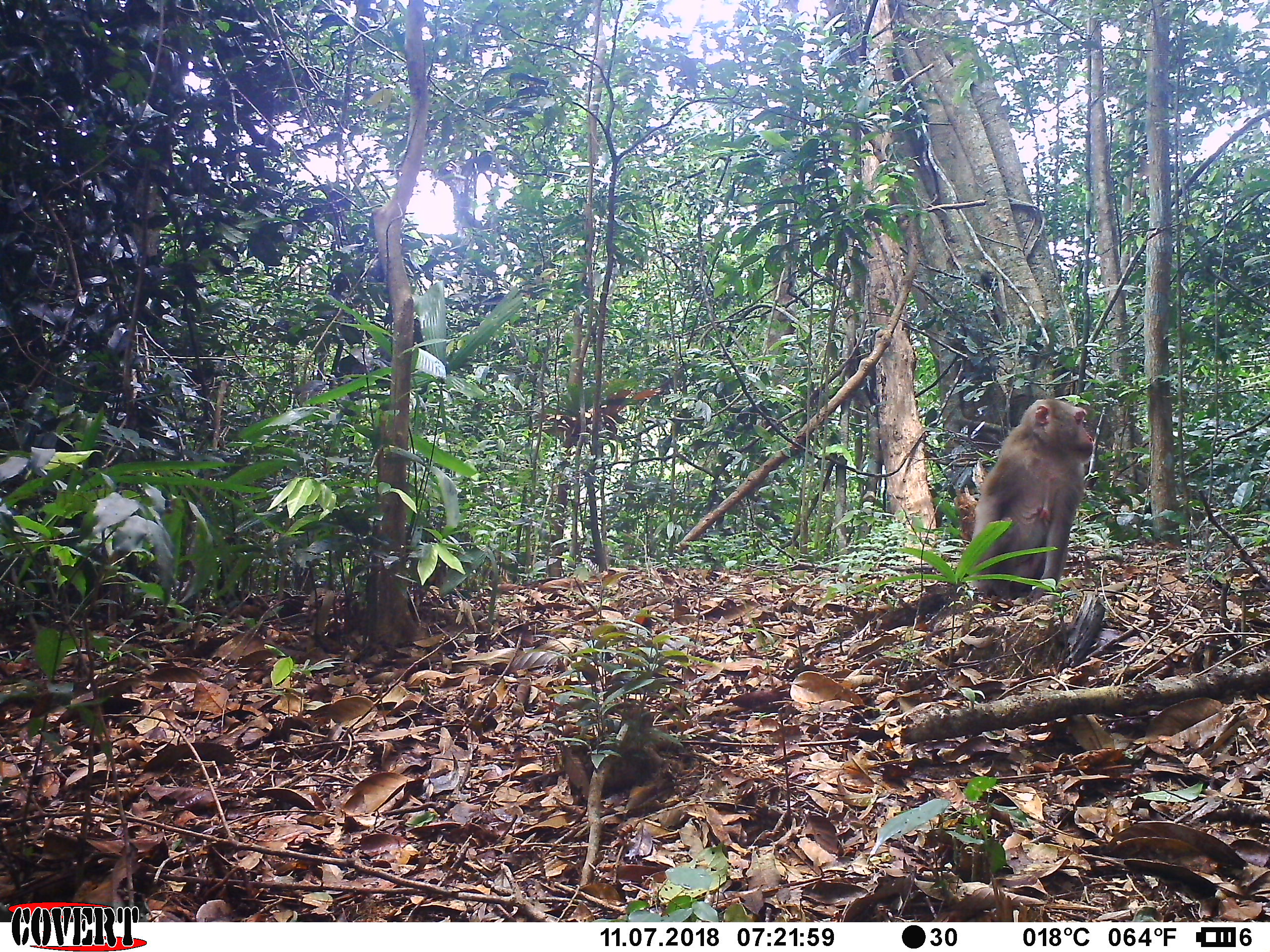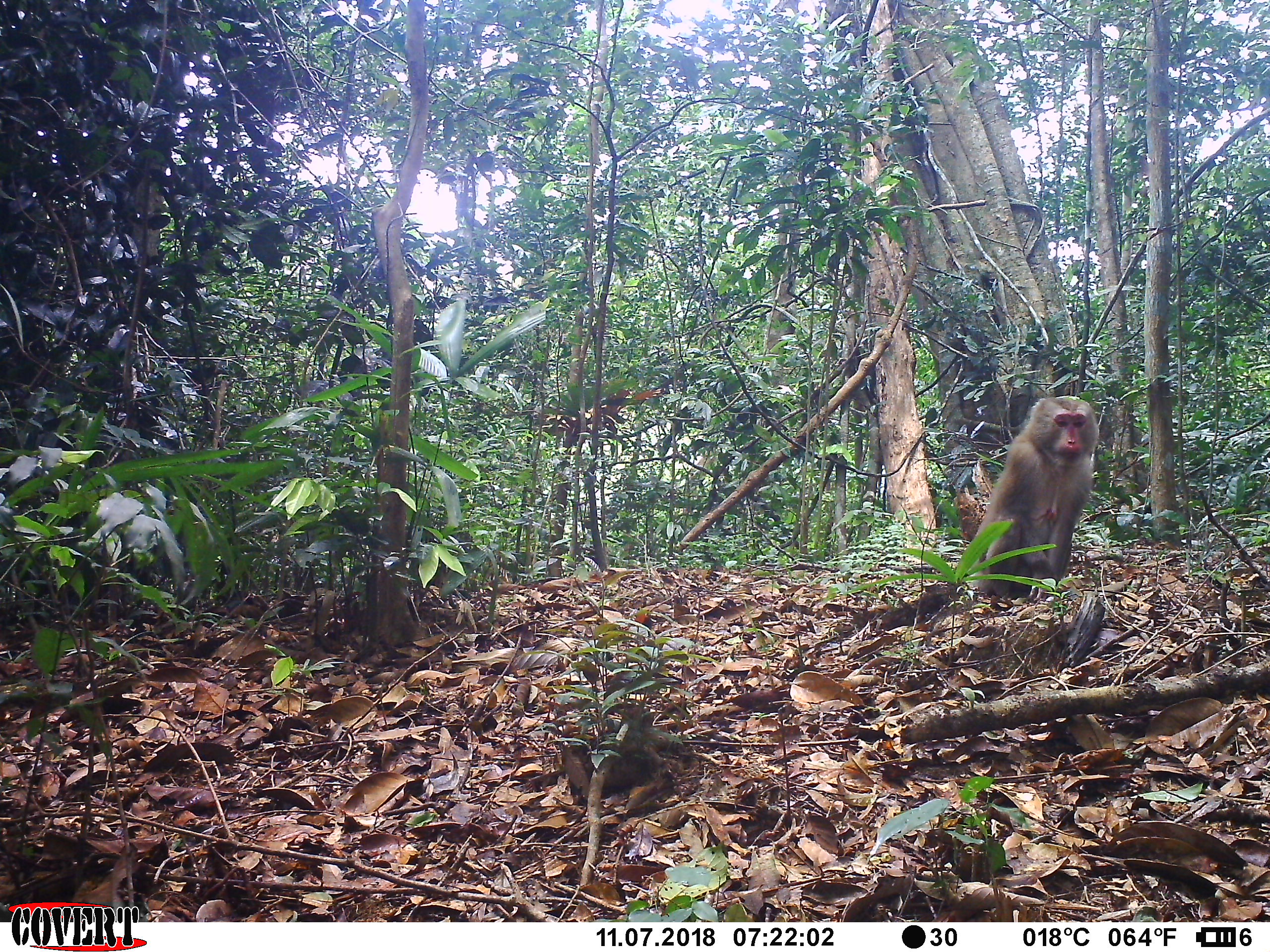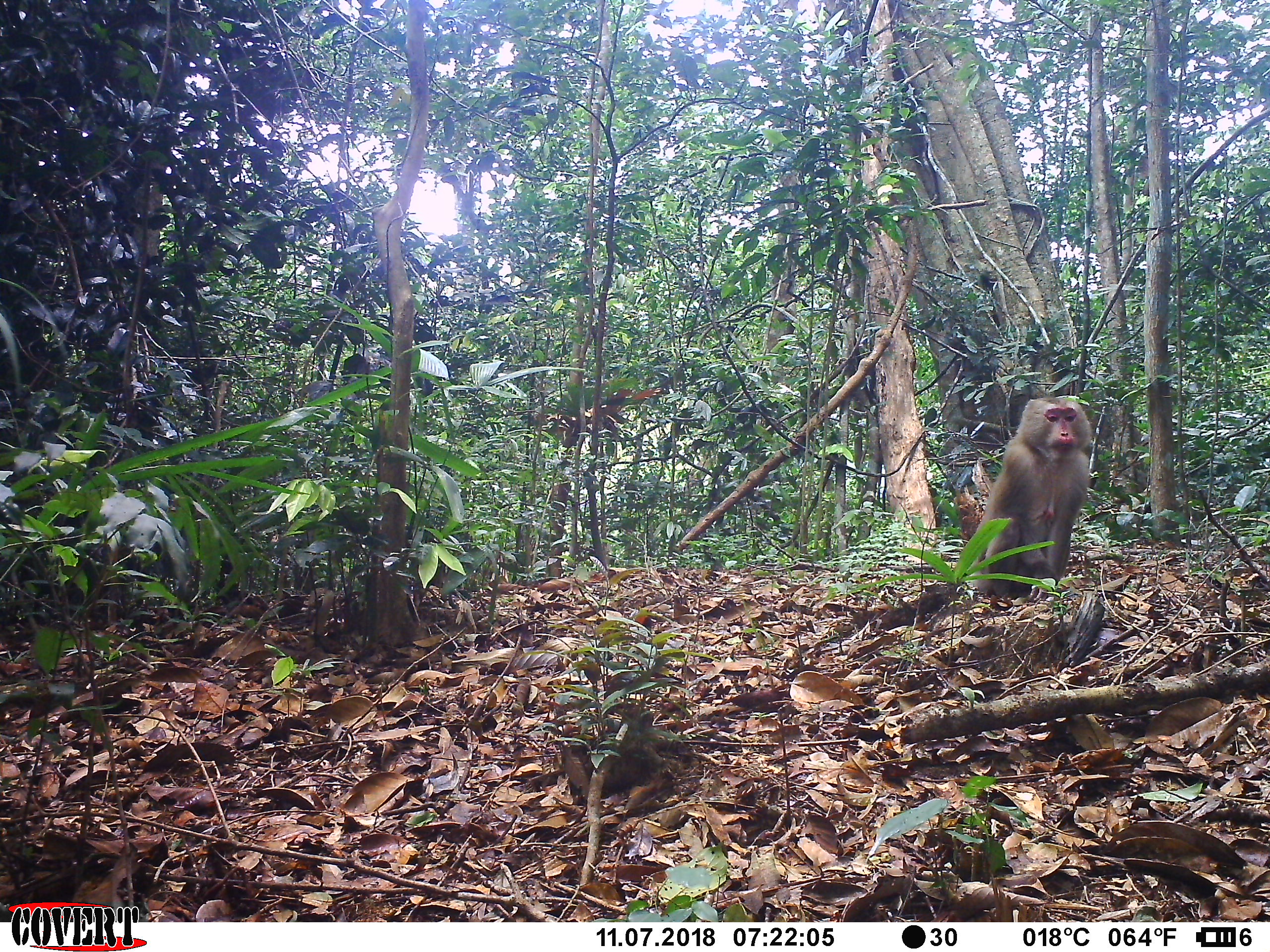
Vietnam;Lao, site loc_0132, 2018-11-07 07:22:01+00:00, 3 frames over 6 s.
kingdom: Animalia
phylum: Chordata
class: Mammalia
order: Primates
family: Cercopithecidae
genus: Macaca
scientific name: Macaca nemestrina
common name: pig-tailed macaque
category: pig tailed macaque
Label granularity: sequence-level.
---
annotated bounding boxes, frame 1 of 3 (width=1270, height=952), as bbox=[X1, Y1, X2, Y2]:
pig tailed macaque: bbox=[969, 398, 1094, 604]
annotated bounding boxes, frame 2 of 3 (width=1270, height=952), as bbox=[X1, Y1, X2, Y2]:
pig tailed macaque: bbox=[965, 394, 1099, 600]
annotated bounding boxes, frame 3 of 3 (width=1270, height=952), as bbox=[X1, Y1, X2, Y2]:
pig tailed macaque: bbox=[971, 393, 1094, 601]